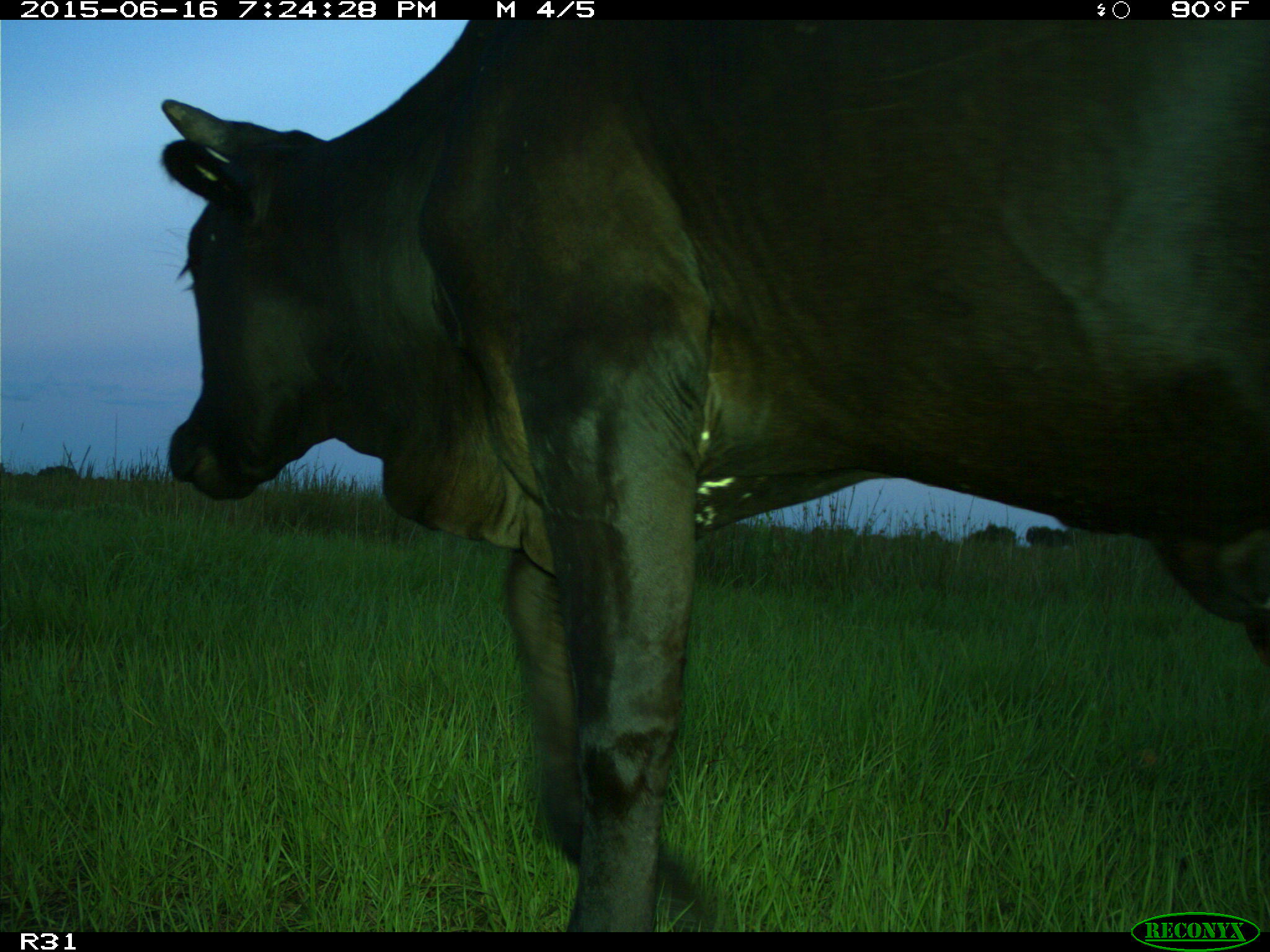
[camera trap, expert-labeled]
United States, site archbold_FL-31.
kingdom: Animalia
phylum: Chordata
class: Mammalia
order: Artiodactyla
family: Bovidae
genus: Bos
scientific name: Bos taurus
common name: domestic cow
Bos taurus (domestic cow).